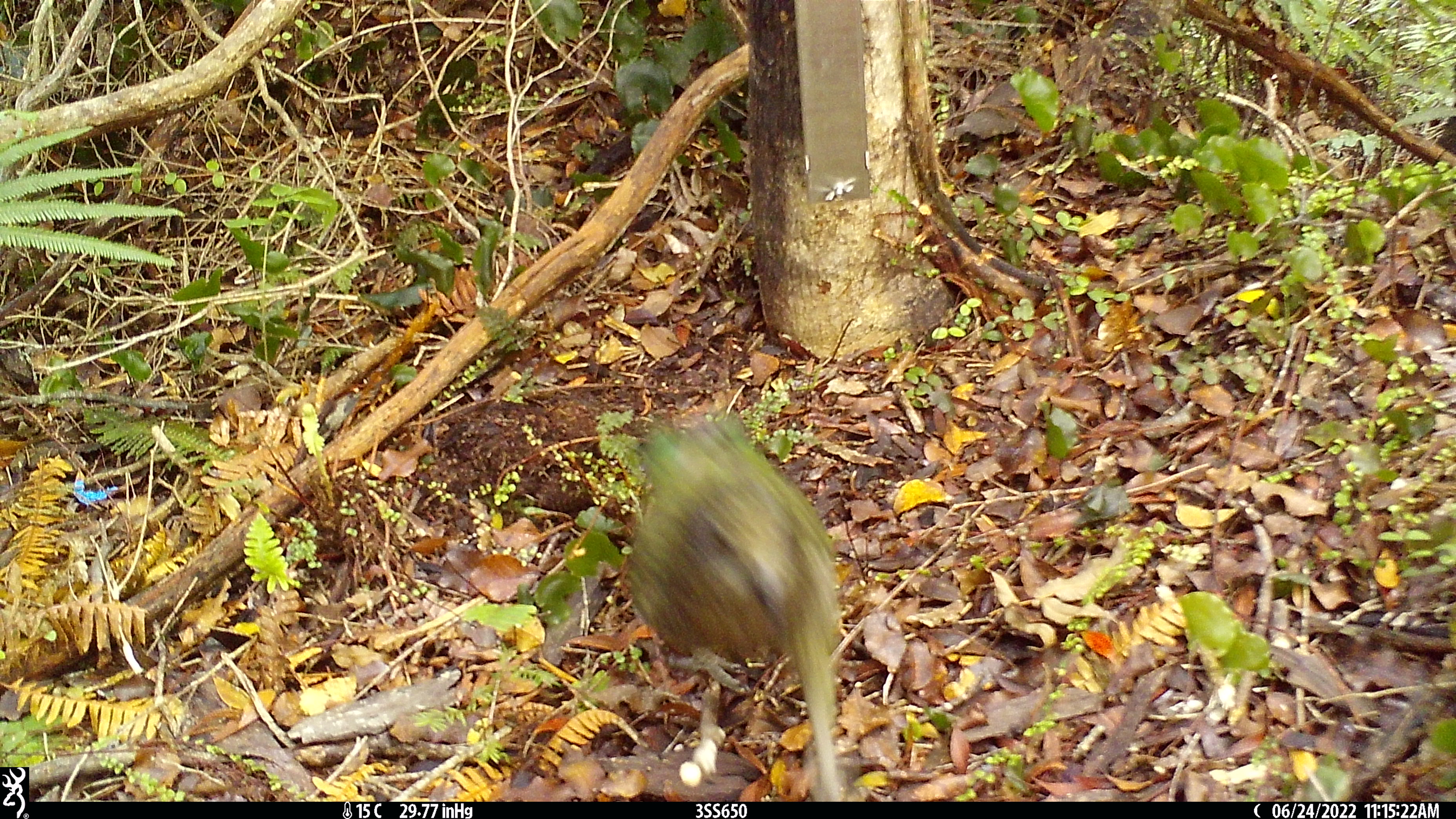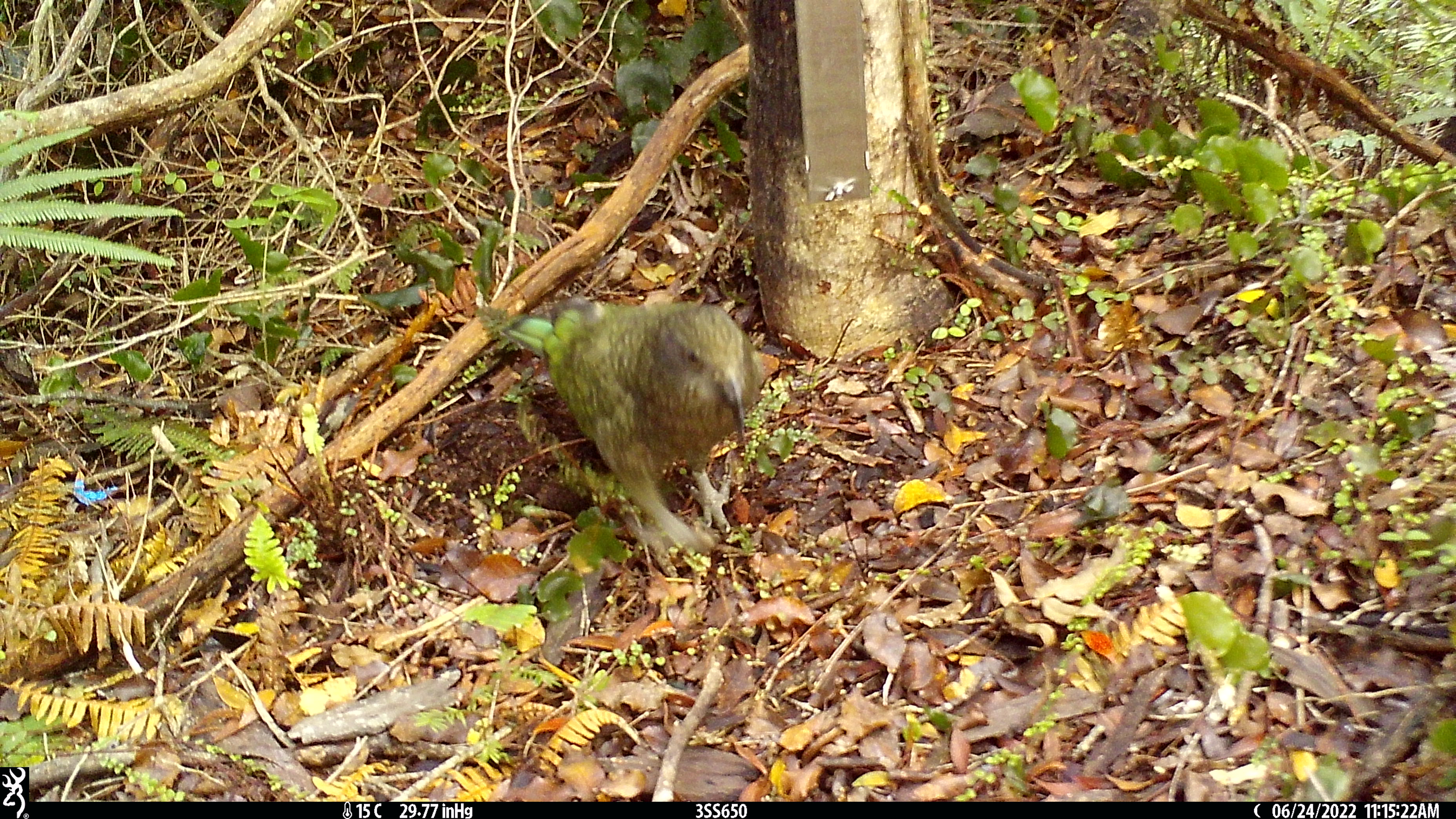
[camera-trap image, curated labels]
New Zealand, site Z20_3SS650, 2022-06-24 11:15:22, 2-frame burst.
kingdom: Animalia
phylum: Chordata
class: Aves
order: Psittaciformes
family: Strigopidae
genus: Nestor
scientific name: Nestor notabilis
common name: kea